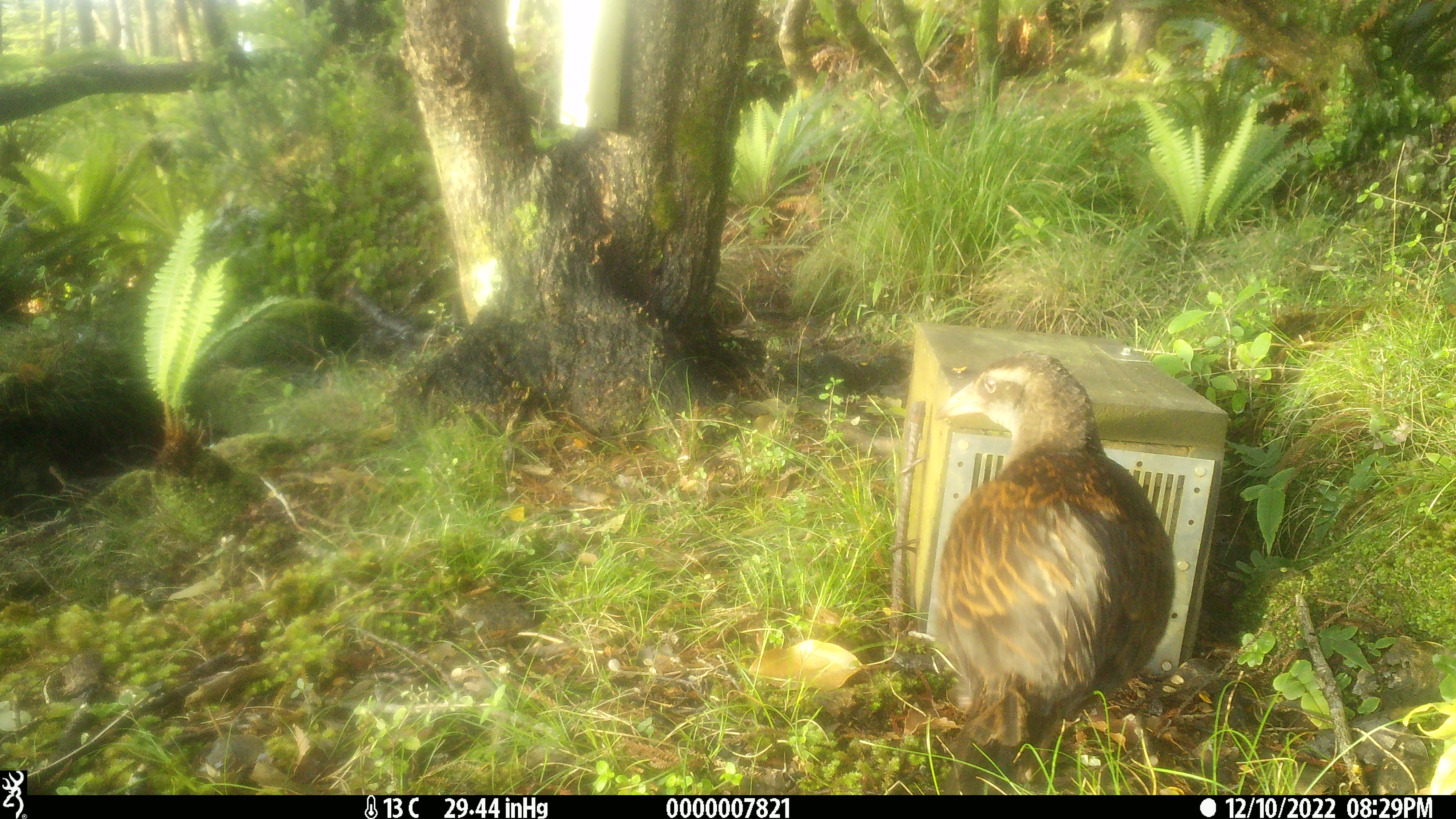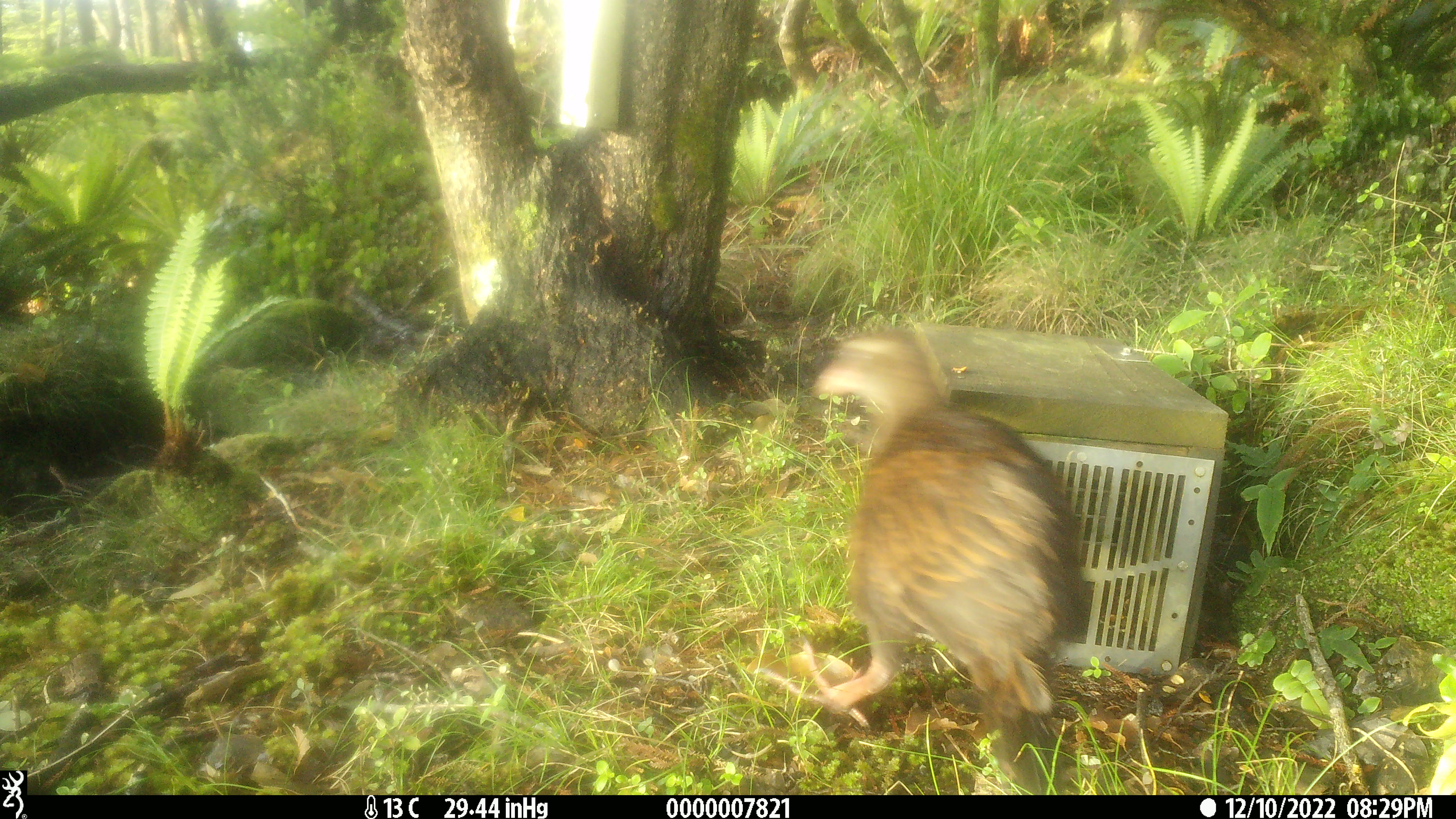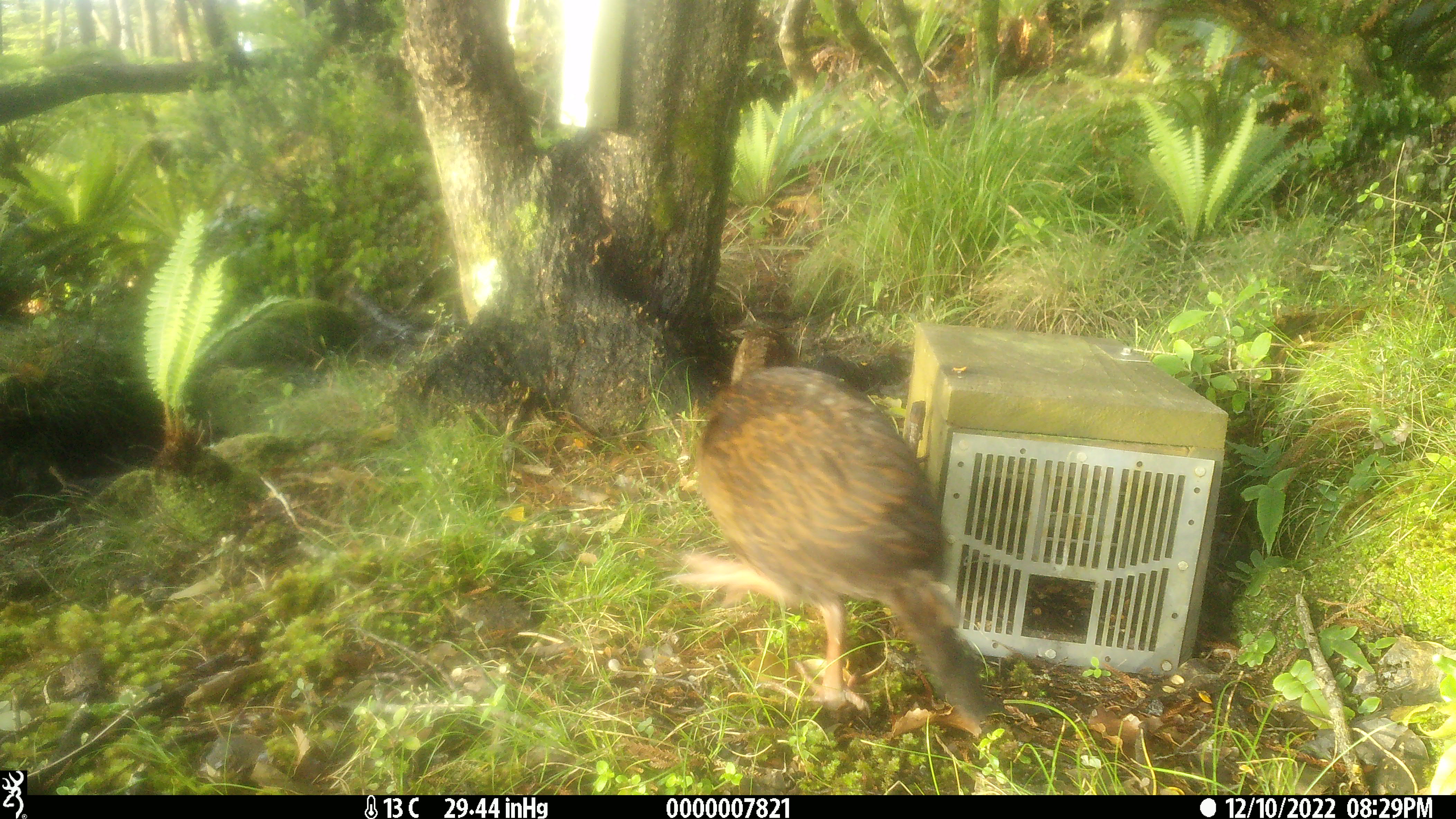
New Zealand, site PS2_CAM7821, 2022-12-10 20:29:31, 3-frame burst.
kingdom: Animalia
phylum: Chordata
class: Aves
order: Gruiformes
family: Rallidae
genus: Gallirallus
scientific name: Gallirallus australis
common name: weka